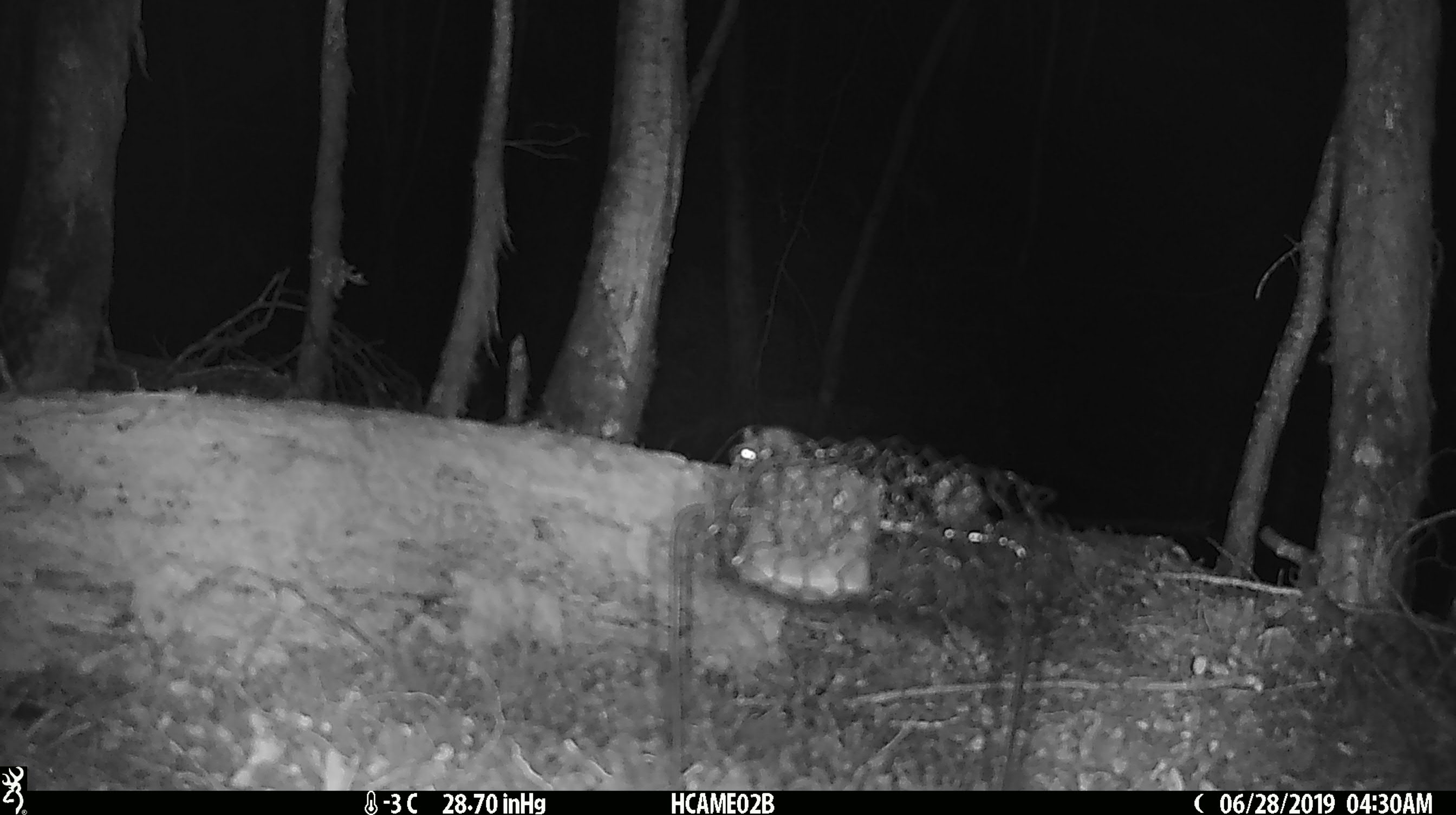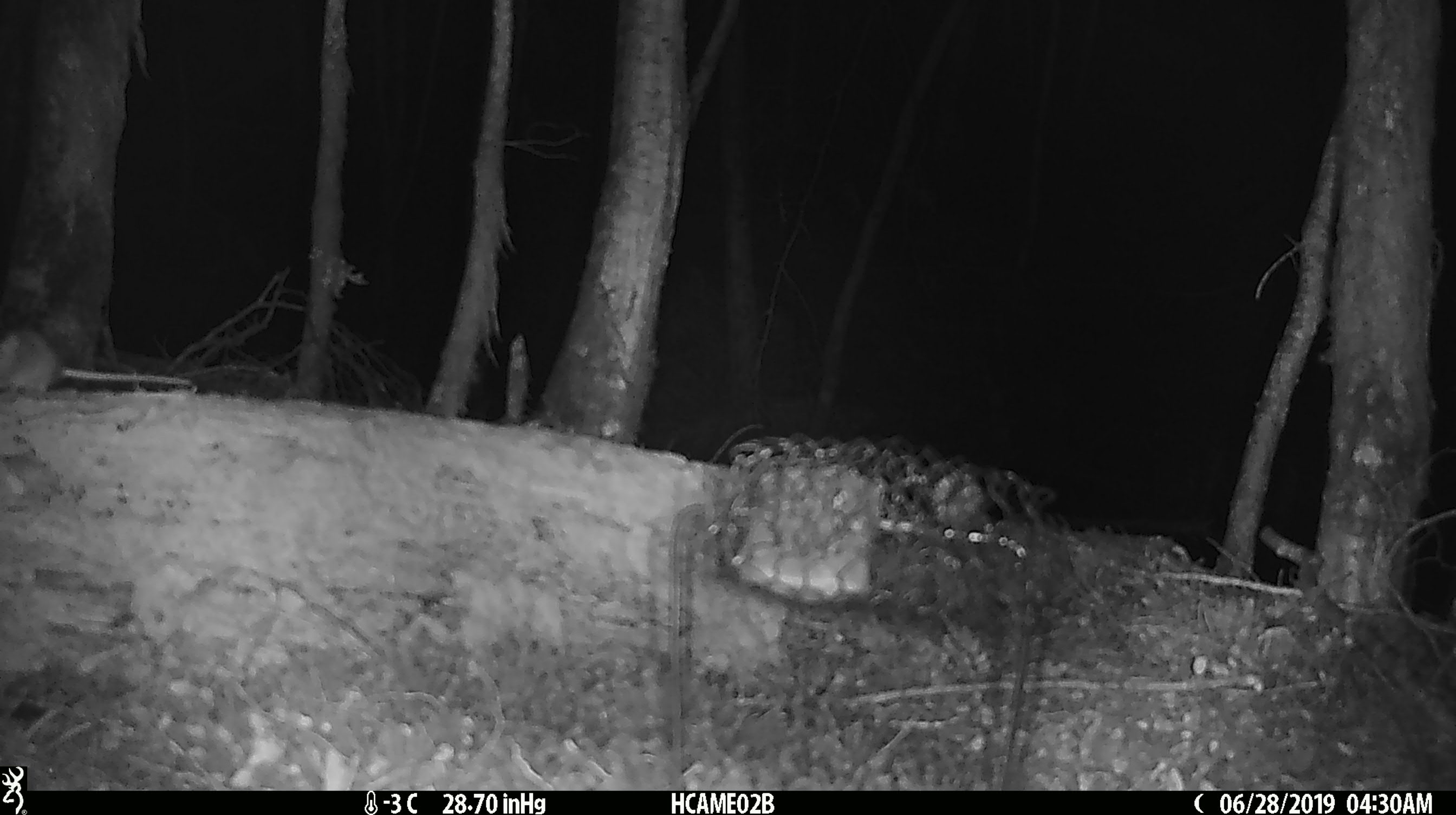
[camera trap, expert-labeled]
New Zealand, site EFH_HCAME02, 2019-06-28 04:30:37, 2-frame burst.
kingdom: Animalia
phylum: Chordata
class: Mammalia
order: Rodentia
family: Muridae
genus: Mus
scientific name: Mus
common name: mouse